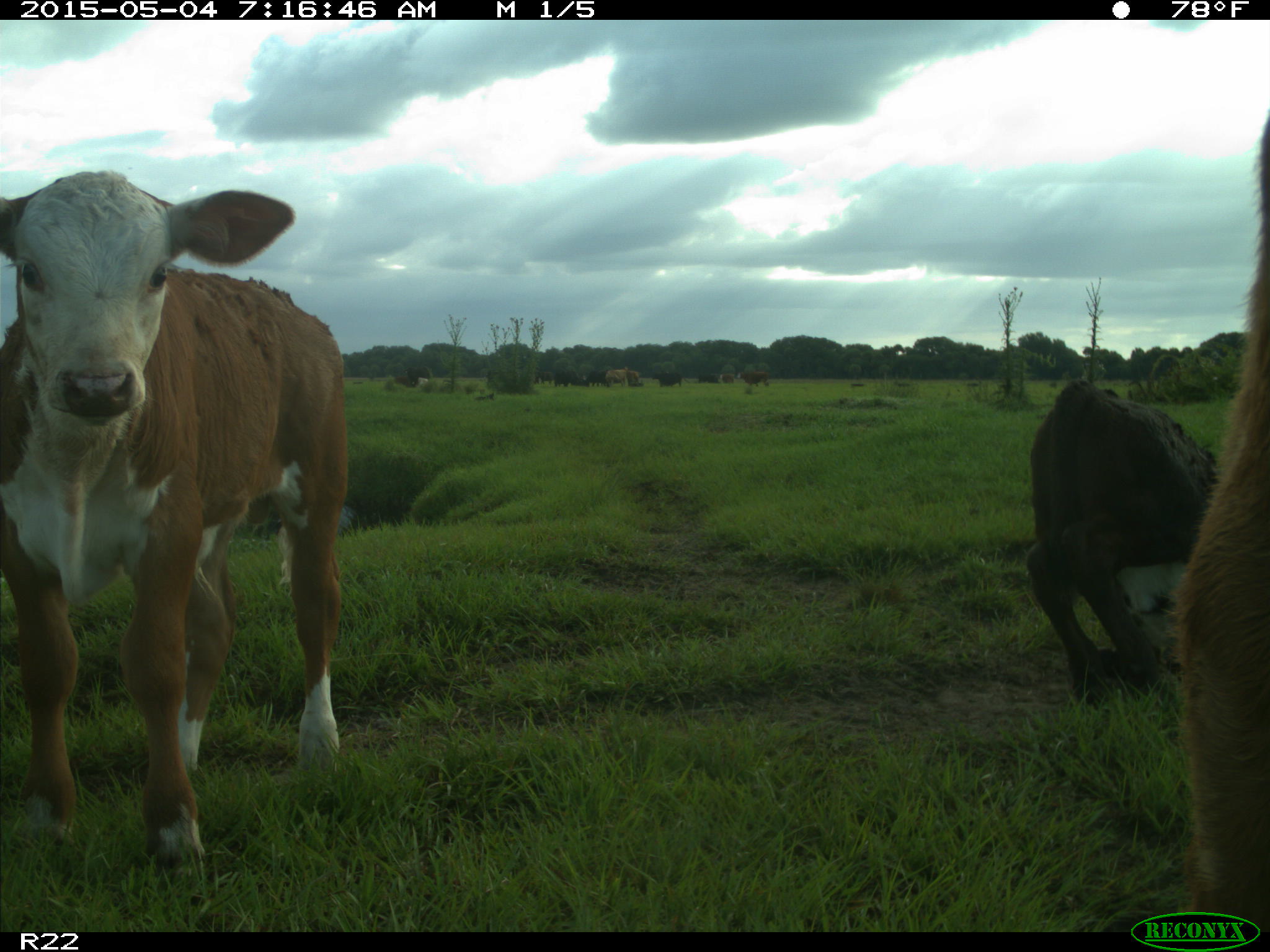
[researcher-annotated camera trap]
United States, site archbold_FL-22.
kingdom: Animalia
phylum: Chordata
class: Mammalia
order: Artiodactyla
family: Bovidae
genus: Bos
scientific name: Bos taurus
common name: domestic cow